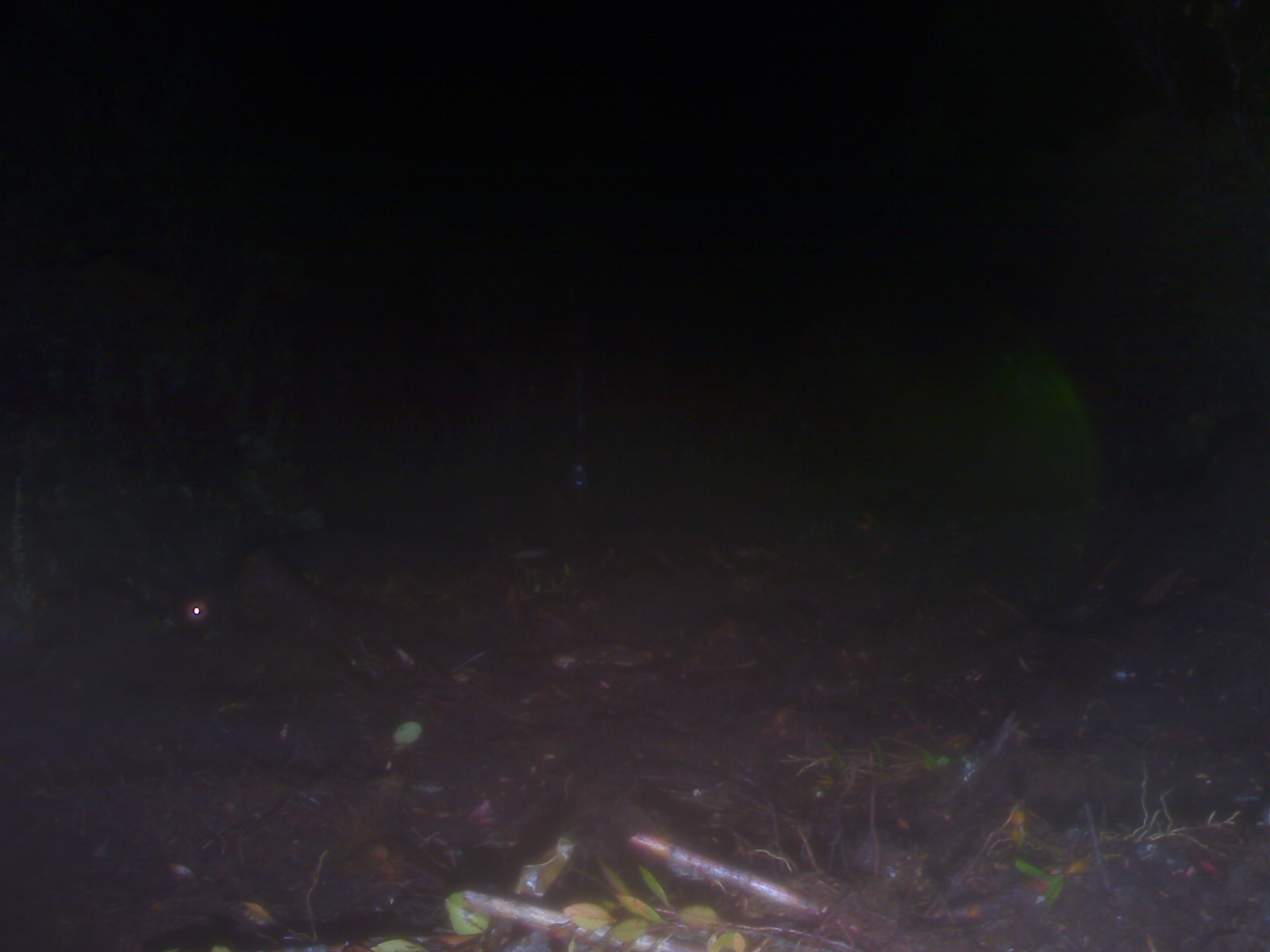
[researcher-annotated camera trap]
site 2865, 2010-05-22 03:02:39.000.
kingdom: Animalia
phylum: Chordata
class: Mammalia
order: Carnivora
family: Viverridae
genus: Paguma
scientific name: Paguma larvata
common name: masked palm civet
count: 1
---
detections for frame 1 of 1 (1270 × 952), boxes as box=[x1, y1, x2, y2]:
paguma larvata: box=[168, 523, 497, 644]